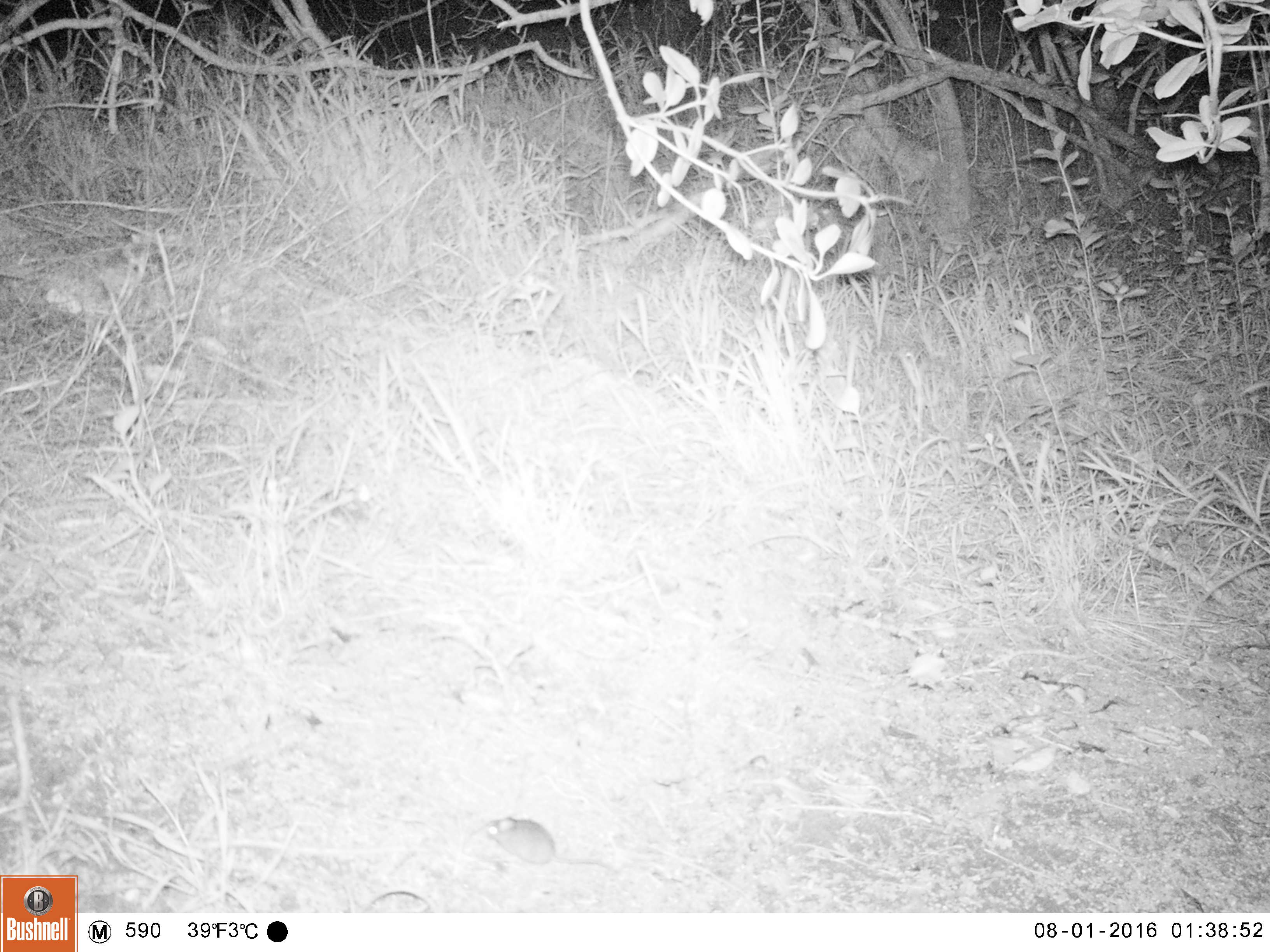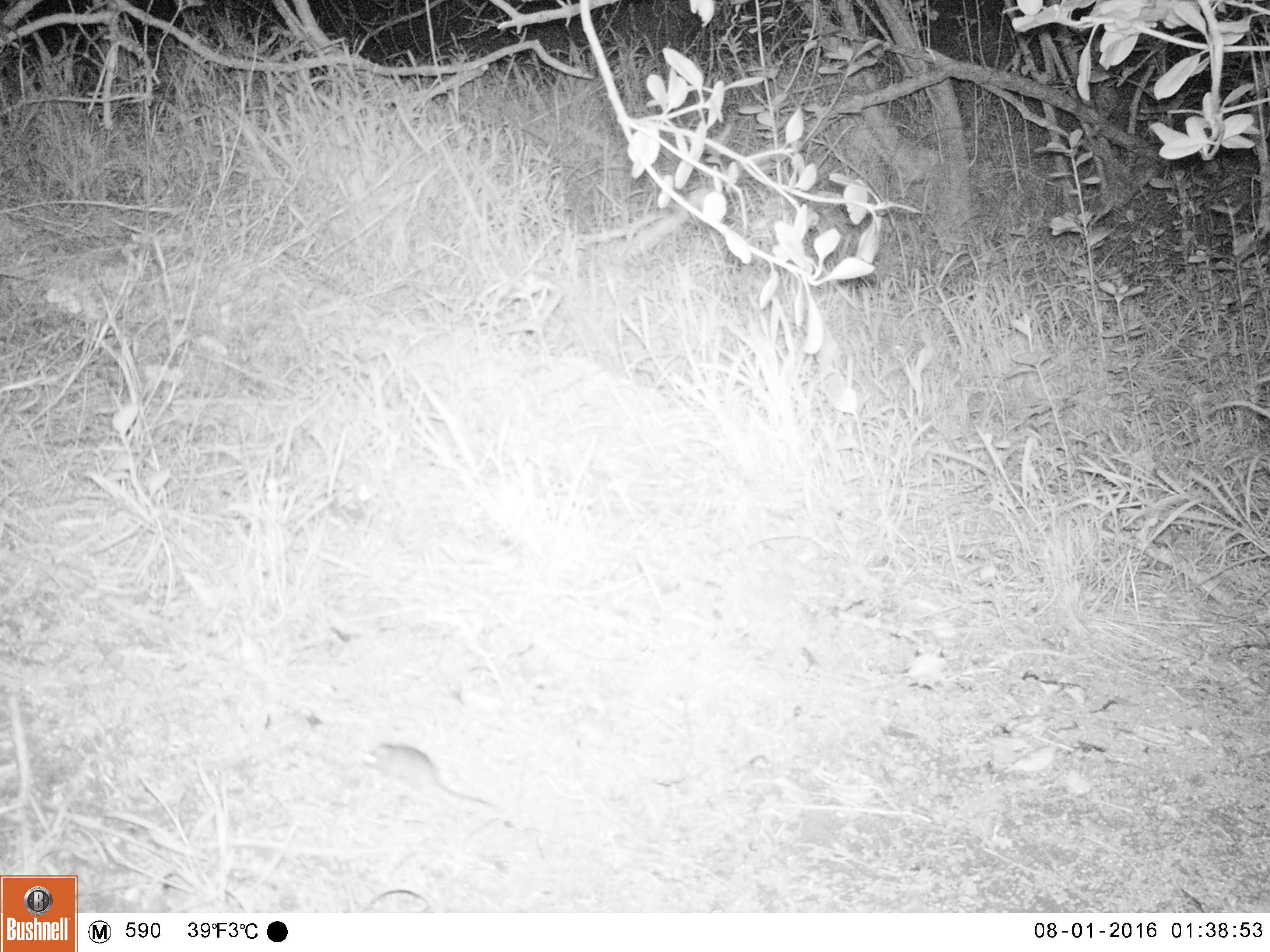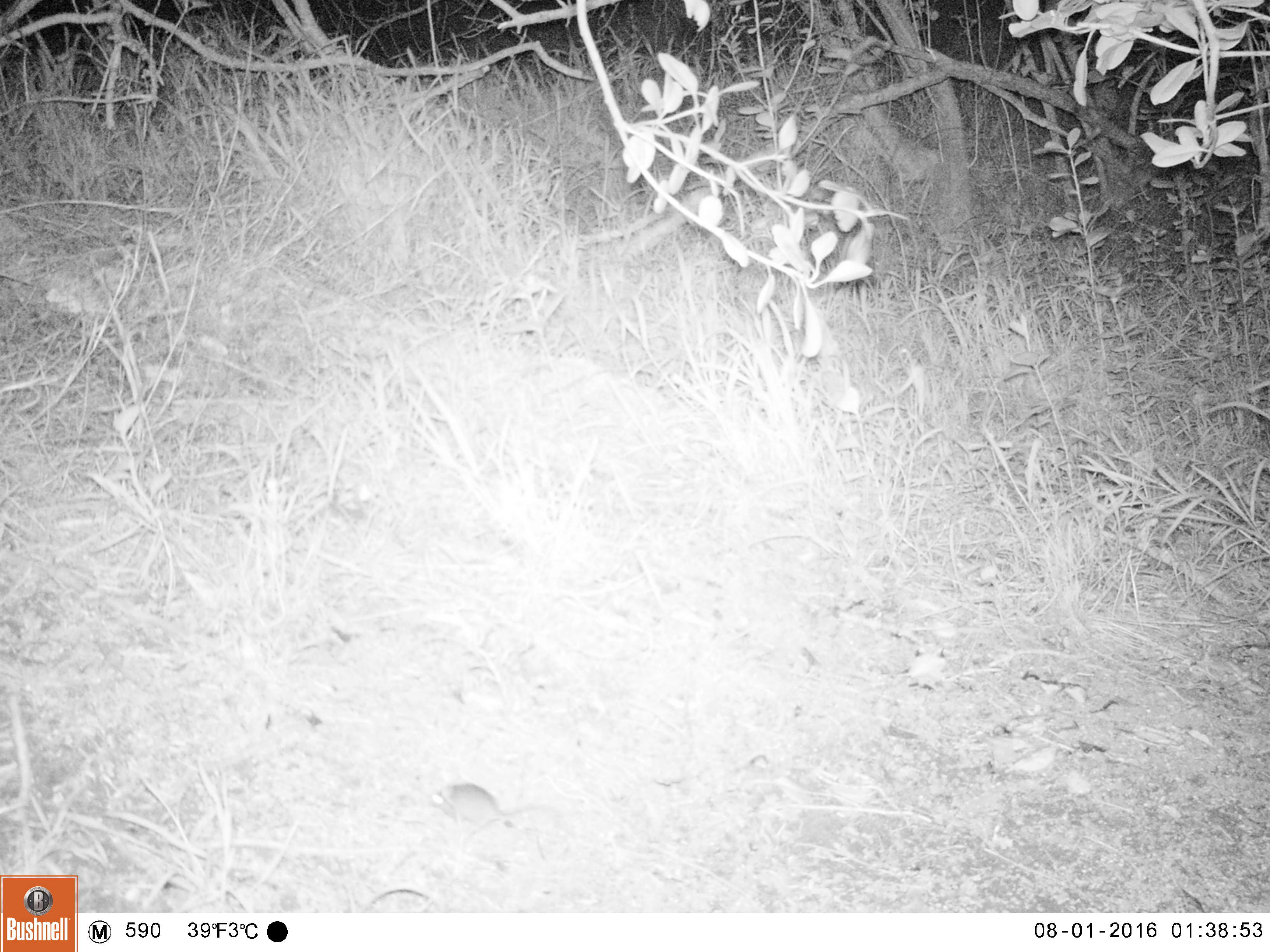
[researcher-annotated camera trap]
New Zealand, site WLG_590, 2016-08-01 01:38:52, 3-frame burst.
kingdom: Animalia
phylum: Chordata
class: Mammalia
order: Rodentia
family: Muridae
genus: Mus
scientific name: Mus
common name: mouse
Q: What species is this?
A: Mouse (Mus).